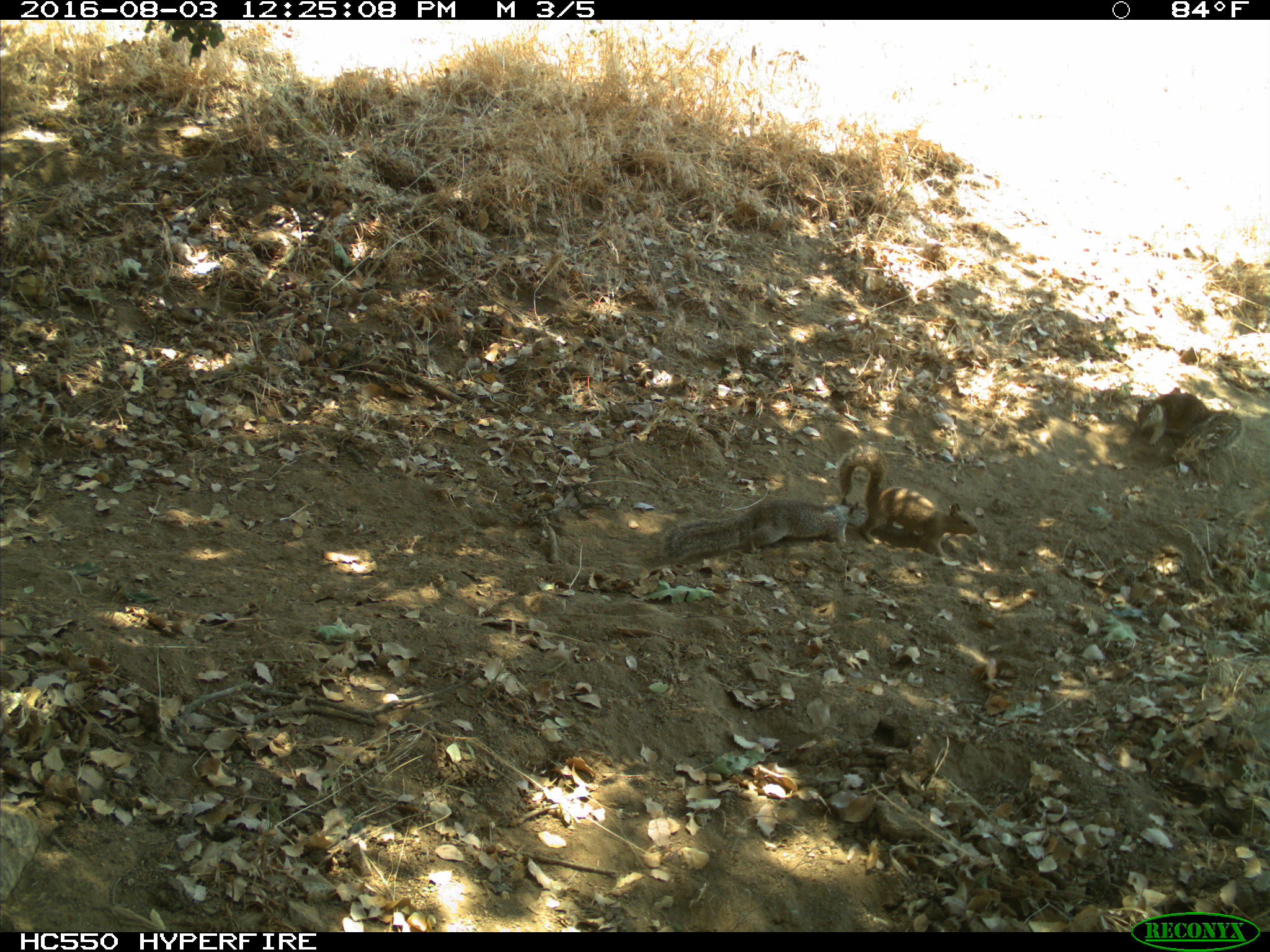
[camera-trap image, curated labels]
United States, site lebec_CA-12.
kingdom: Animalia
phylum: Chordata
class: Mammalia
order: Rodentia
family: Sciuridae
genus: Otospermophilus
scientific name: Otospermophilus beecheyi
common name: california ground squirrel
Otospermophilus beecheyi (california ground squirrel).